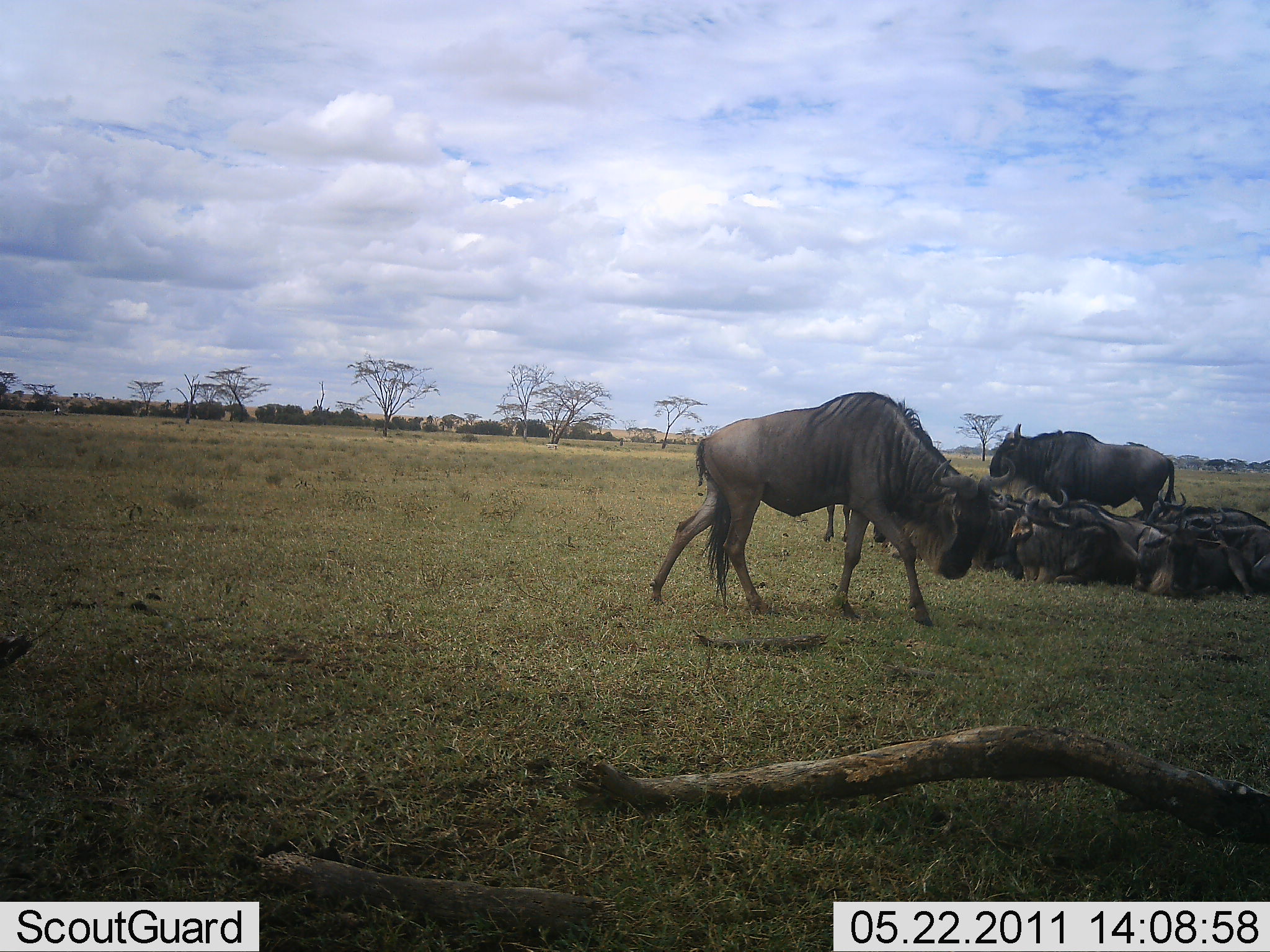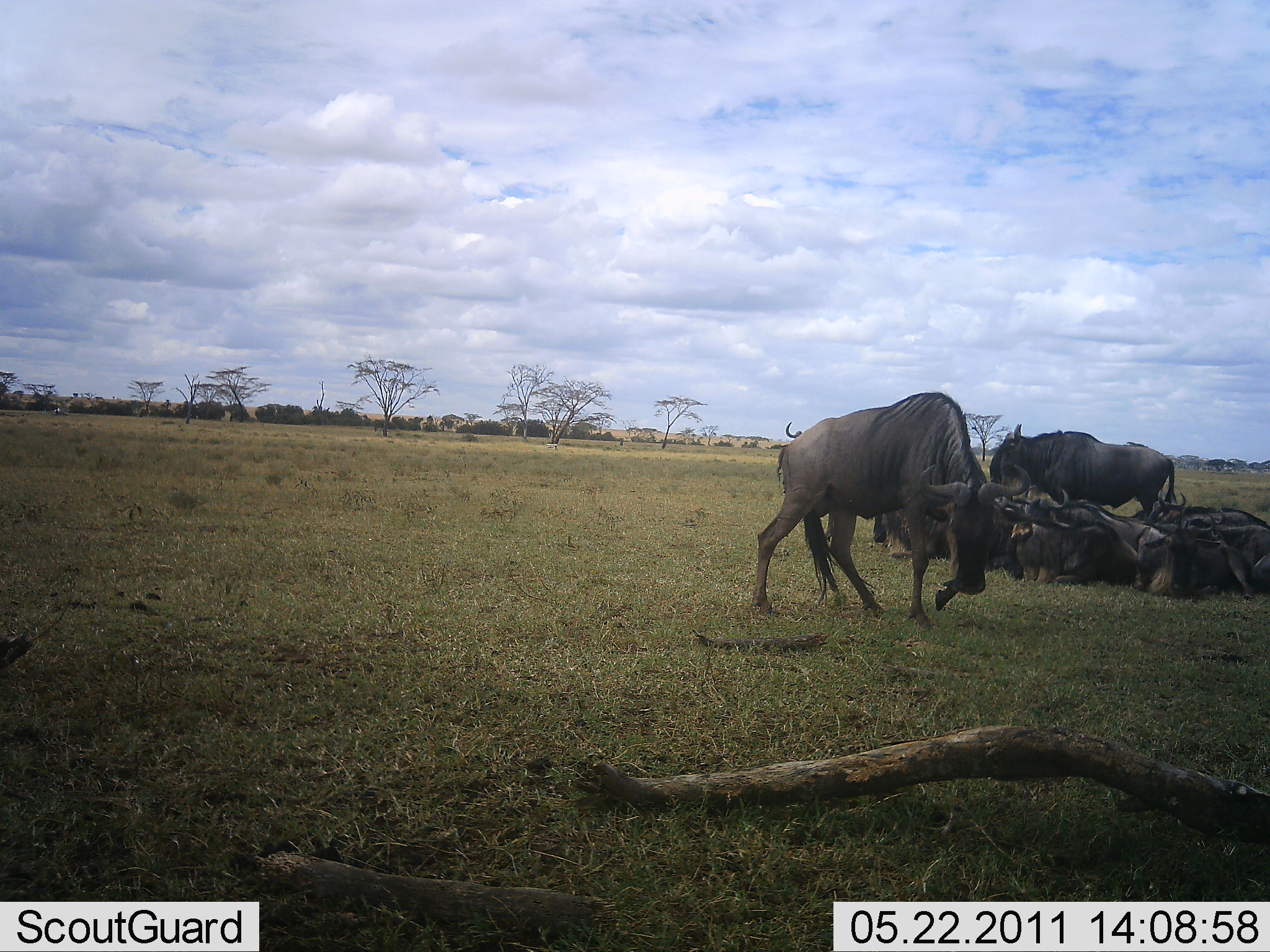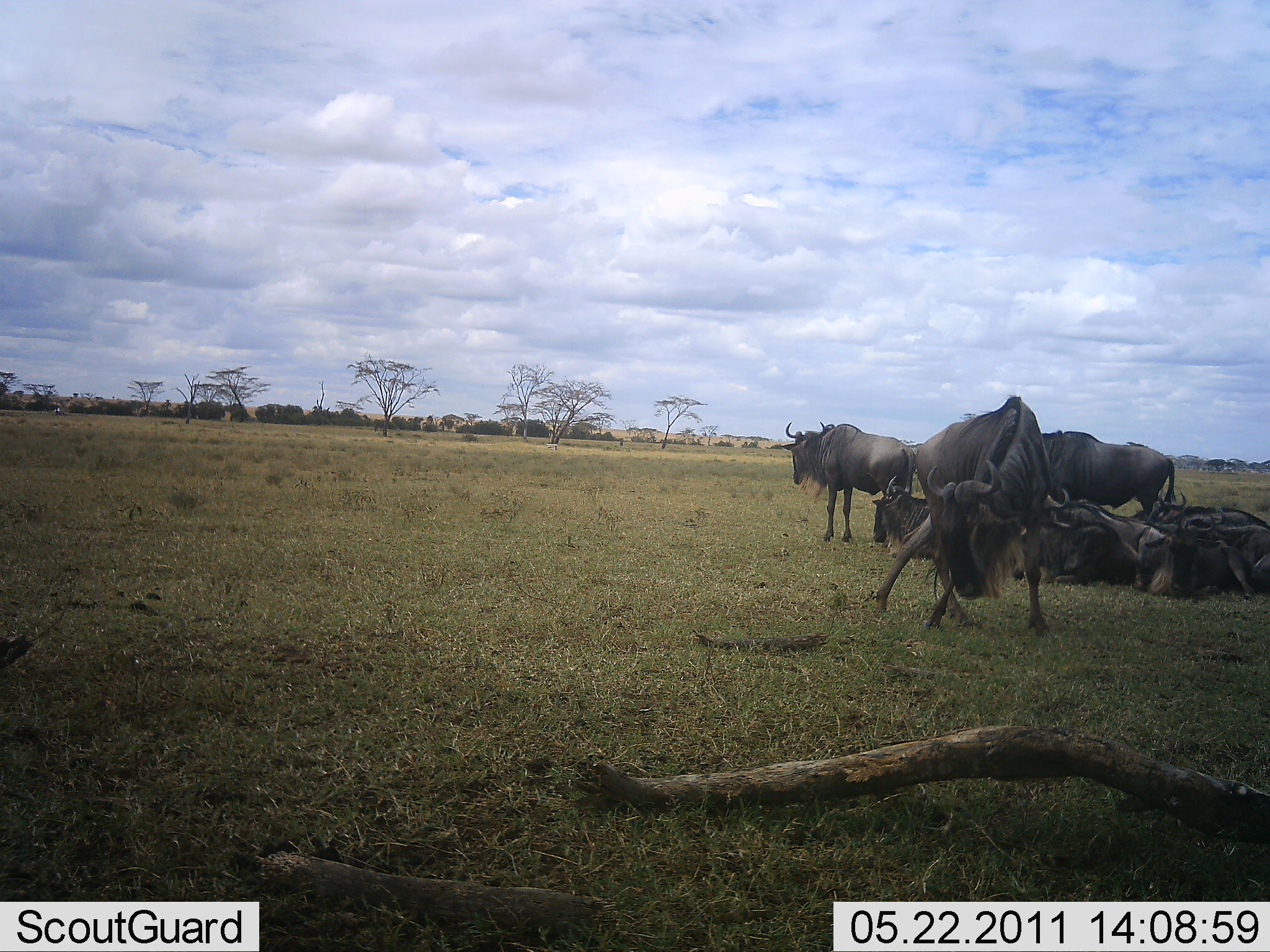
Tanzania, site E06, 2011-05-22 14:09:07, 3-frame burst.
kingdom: Animalia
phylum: Chordata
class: Mammalia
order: Artiodactyla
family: Bovidae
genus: Connochaetes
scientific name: Connochaetes taurinus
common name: blue wildebeest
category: wildebeest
Wildebeest (blue wildebeest) (Connochaetes taurinus), count 11-50. Behavior (volunteer vote fractions): standing 100%, resting 92%, moving 50%, interacting 8%. Young present (vote fraction): 0%. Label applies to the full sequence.